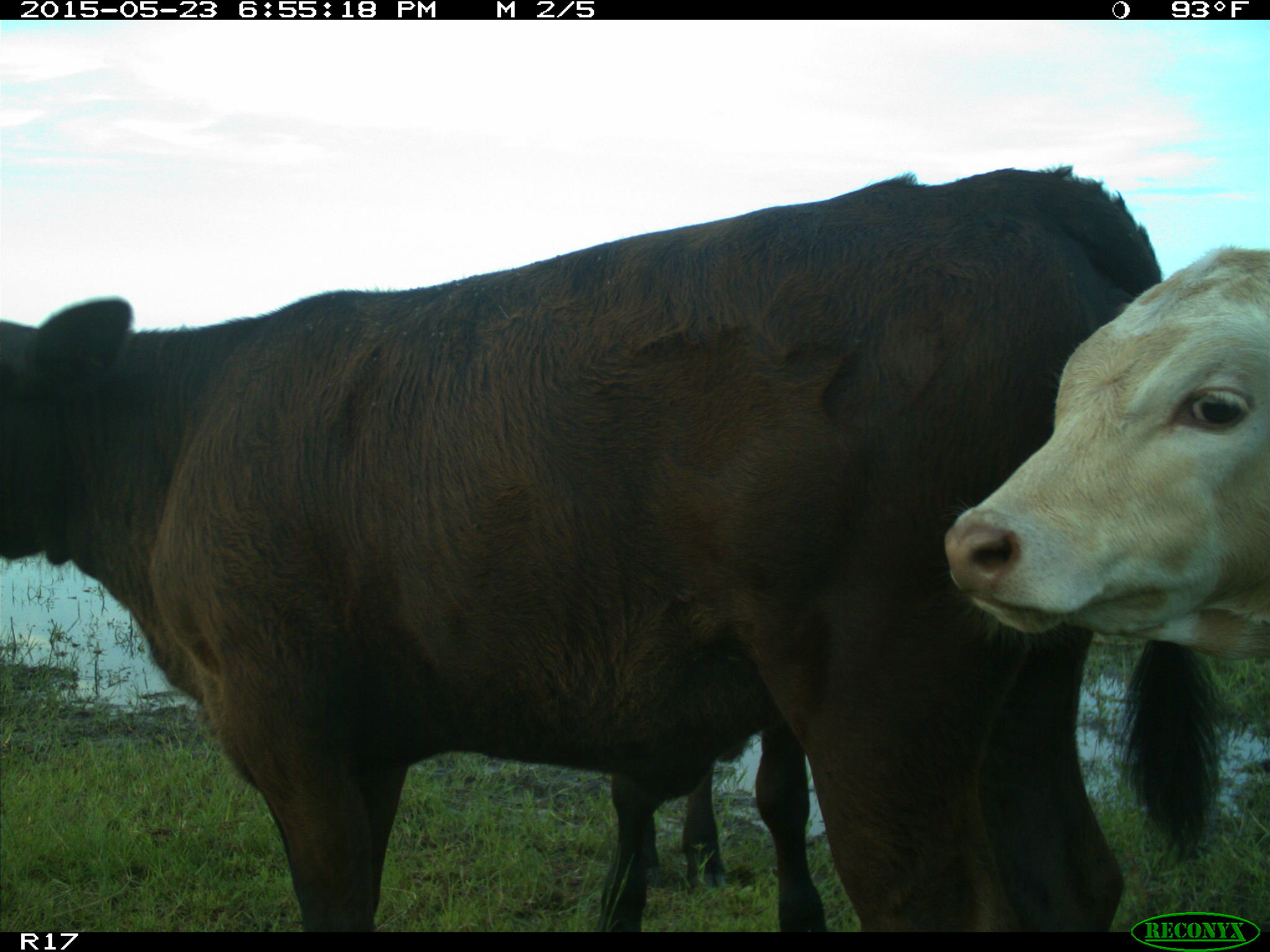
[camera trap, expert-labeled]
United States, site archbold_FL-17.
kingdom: Animalia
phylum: Chordata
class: Mammalia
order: Artiodactyla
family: Bovidae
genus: Bos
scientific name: Bos taurus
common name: domestic cow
Bos taurus (domestic cow).